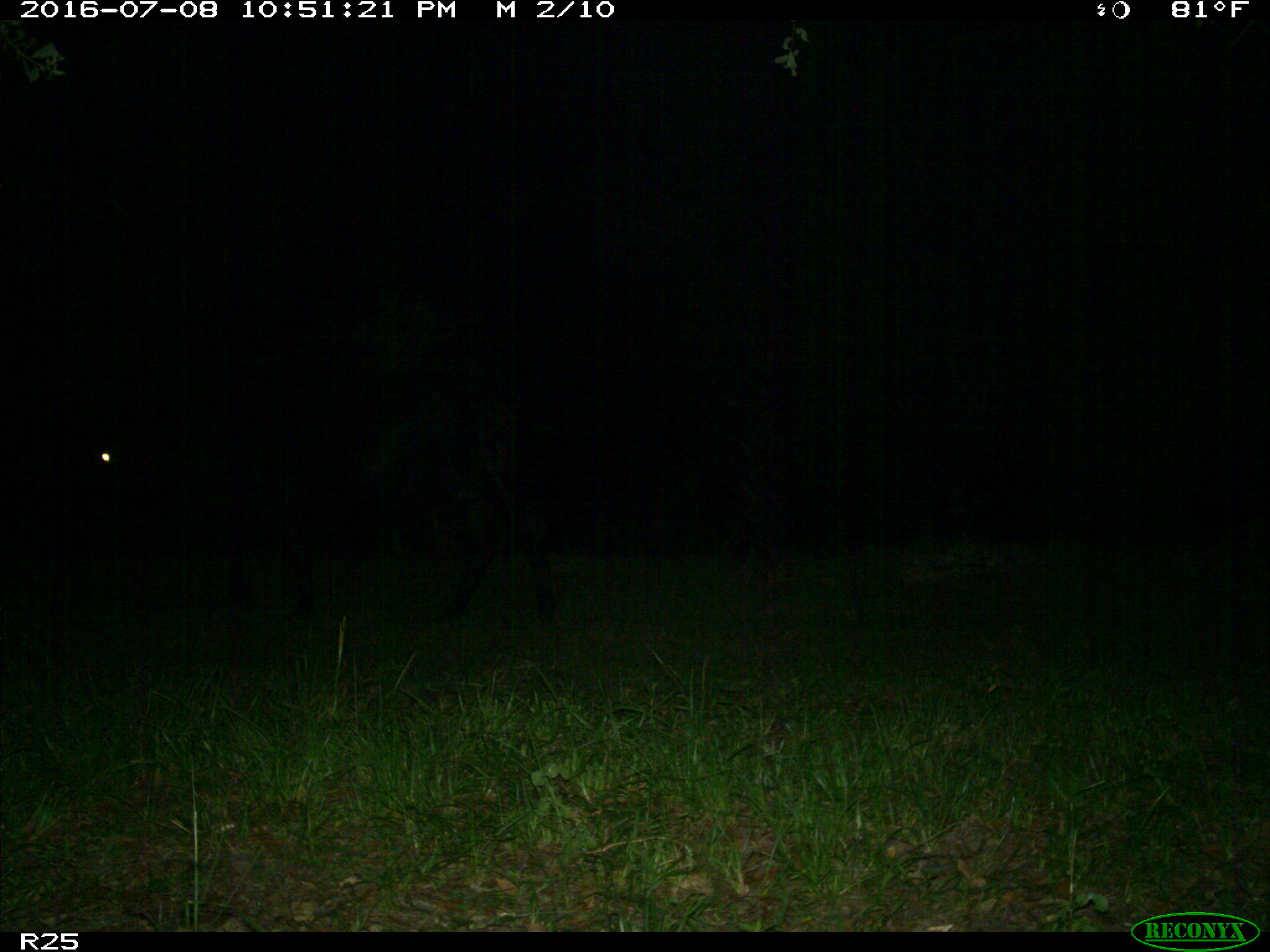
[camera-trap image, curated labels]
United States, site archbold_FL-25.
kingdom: Animalia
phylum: Chordata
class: Mammalia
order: Artiodactyla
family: Bovidae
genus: Bos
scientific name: Bos taurus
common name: domestic cow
Bos taurus (domestic cow).